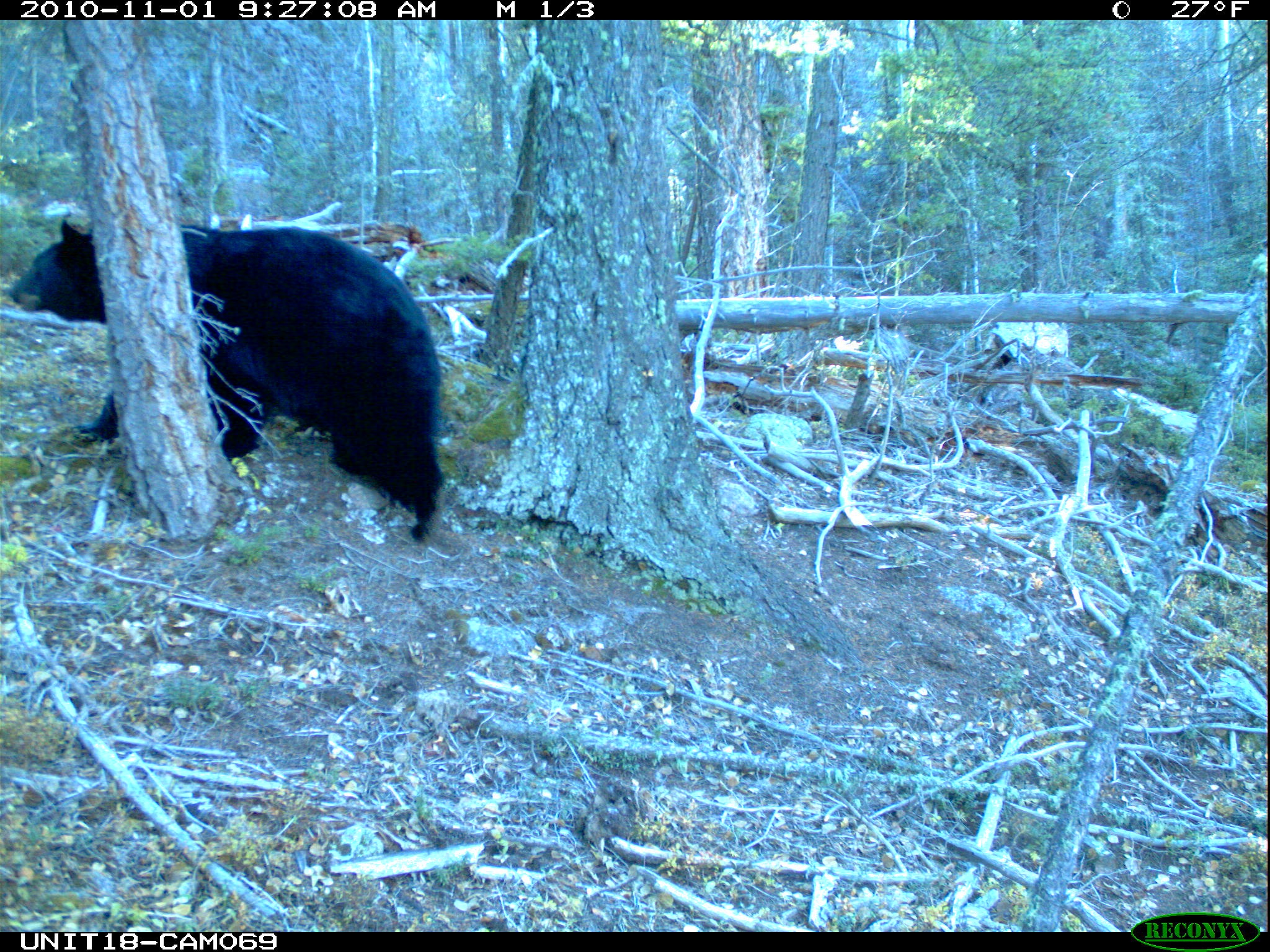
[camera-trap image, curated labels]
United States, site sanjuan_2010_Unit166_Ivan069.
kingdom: Animalia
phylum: Chordata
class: Mammalia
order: Carnivora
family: Ursidae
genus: Ursus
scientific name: Ursus americanus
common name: american black bear